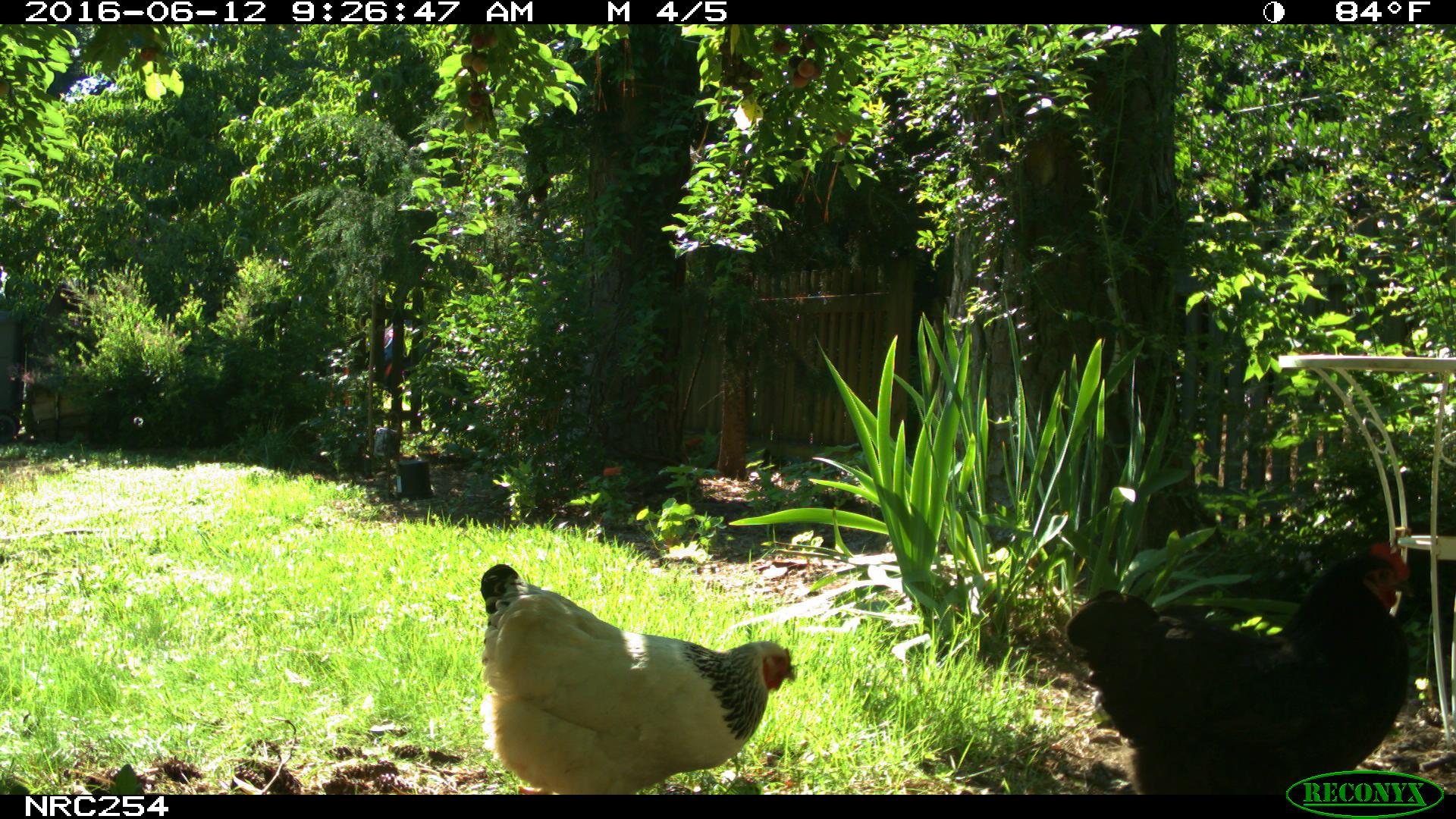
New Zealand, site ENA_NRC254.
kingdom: Animalia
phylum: Chordata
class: Aves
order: Galliformes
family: Phasianidae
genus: Gallus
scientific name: Gallus gallus domesticus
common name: chicken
Chicken (Gallus gallus domesticus).